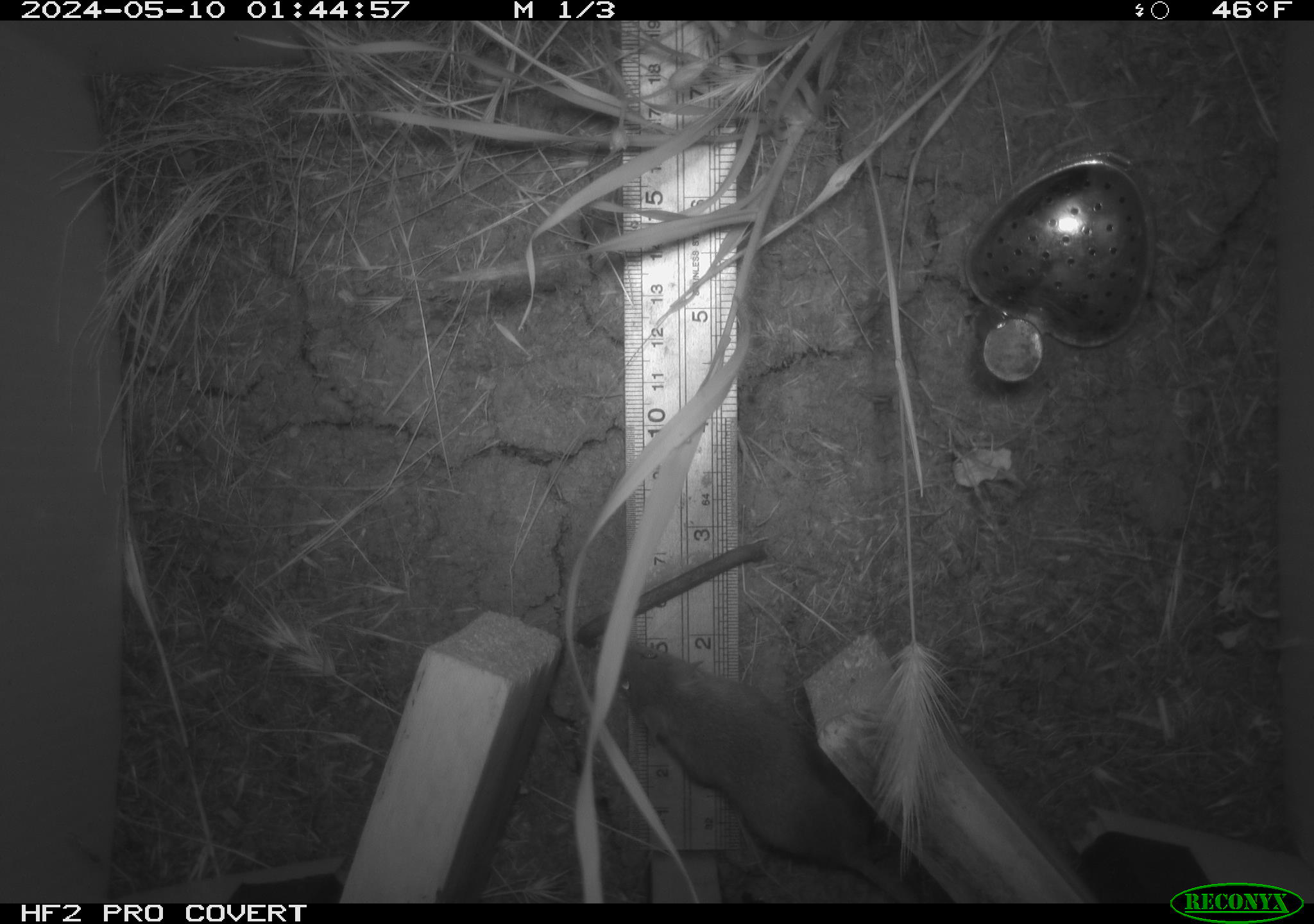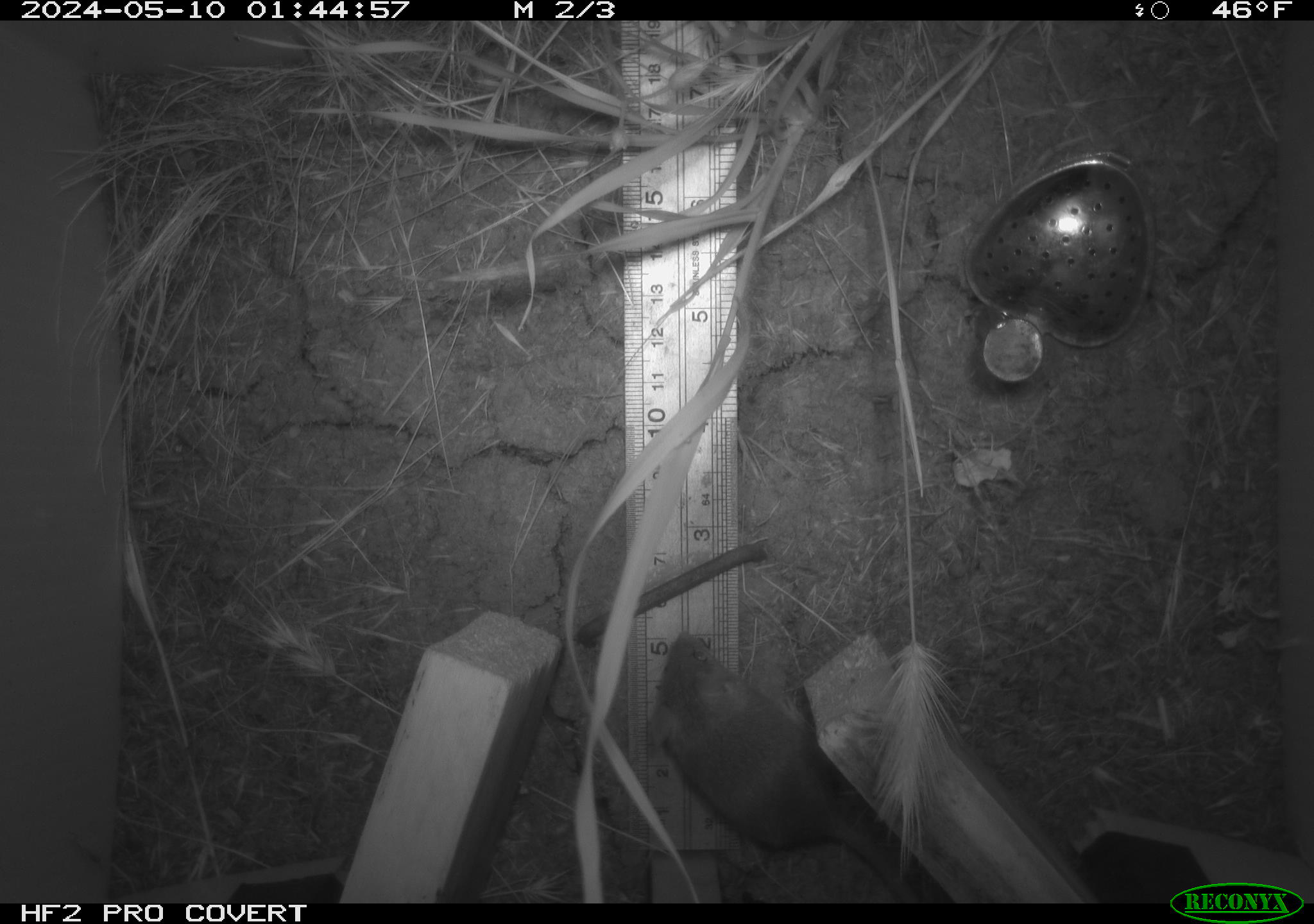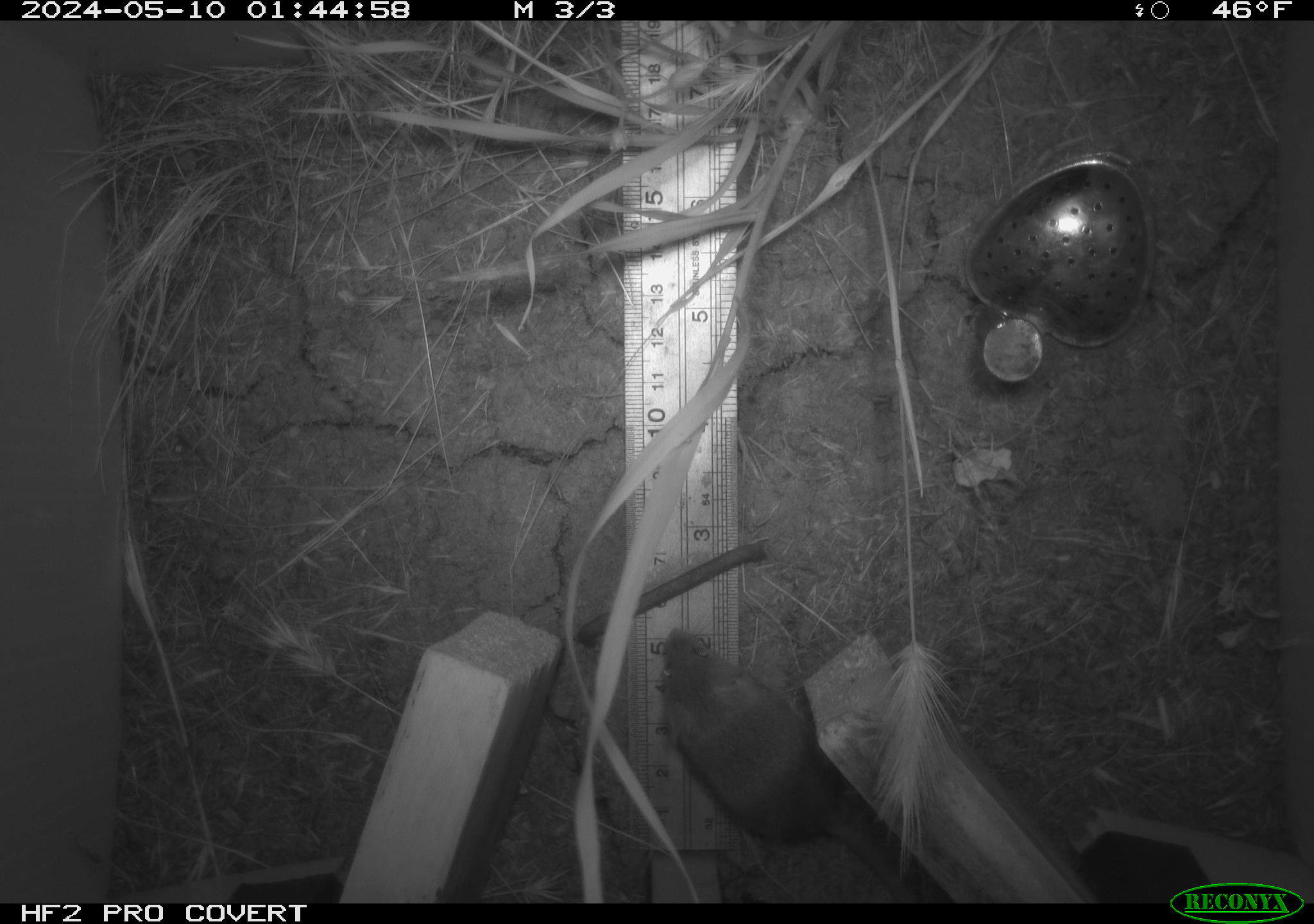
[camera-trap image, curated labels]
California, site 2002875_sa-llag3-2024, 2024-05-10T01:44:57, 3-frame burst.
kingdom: Animalia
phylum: Chordata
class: Mammalia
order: Rodentia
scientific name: Rodentia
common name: rodent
Rodent (Rodentia).